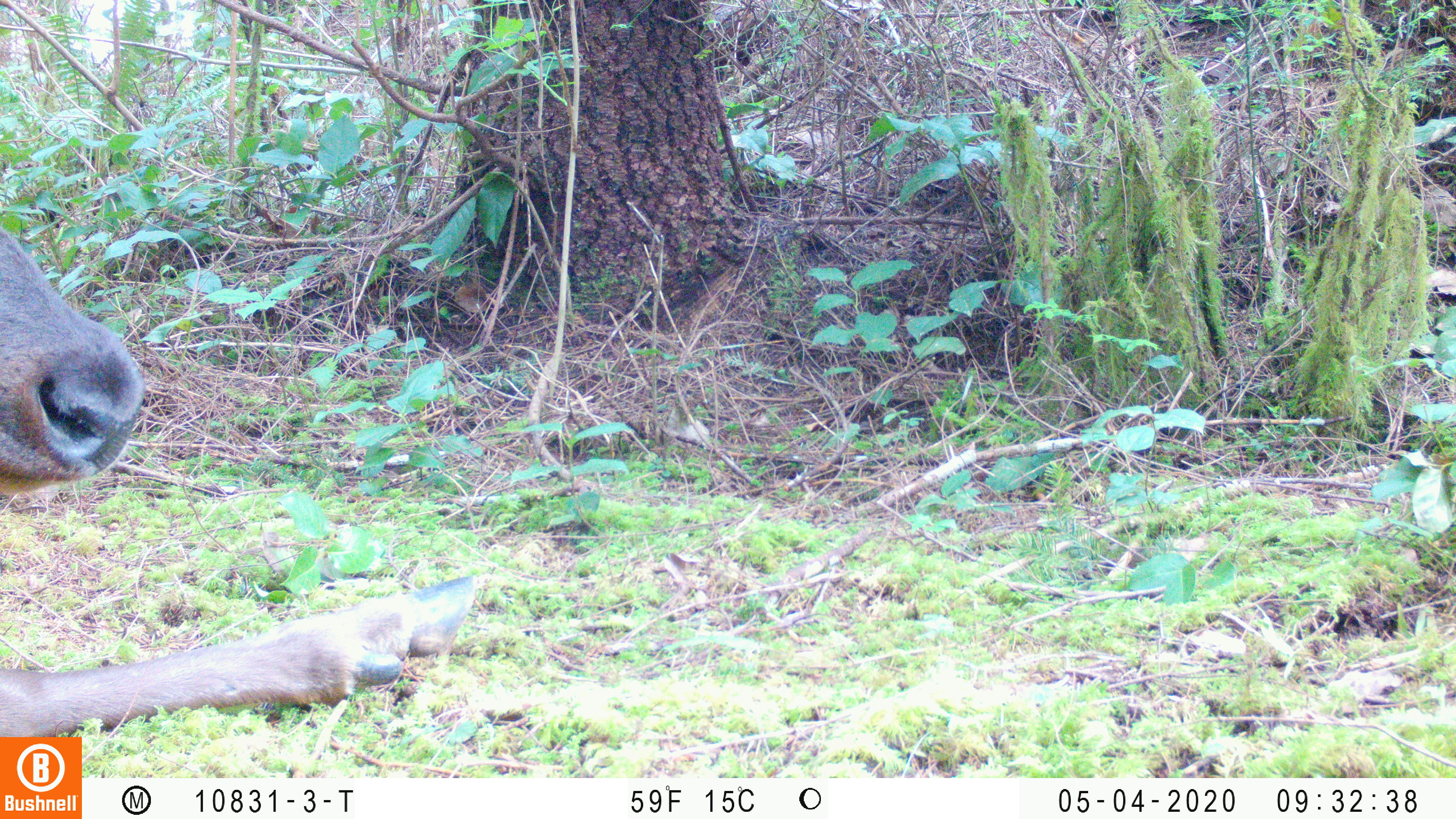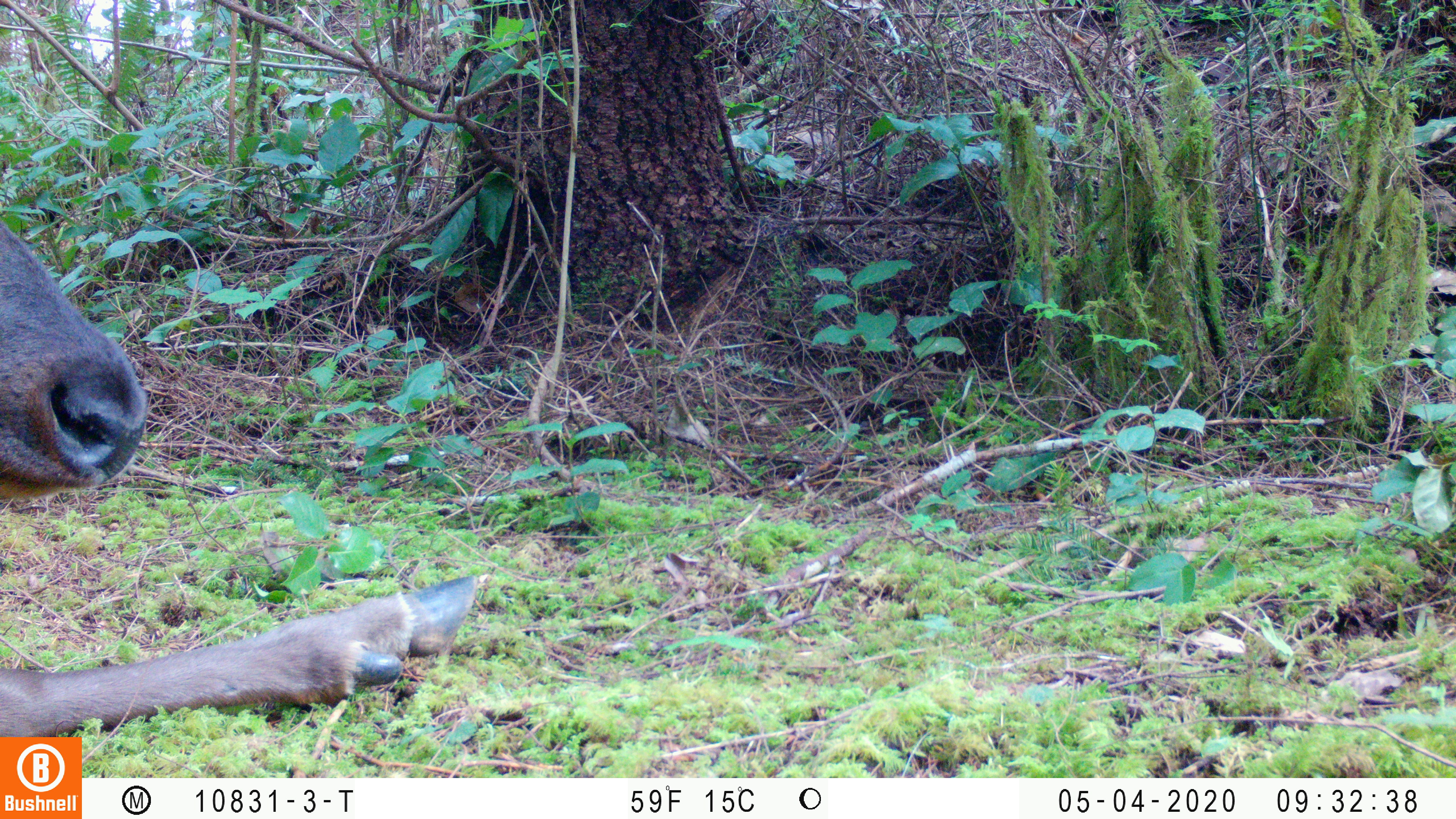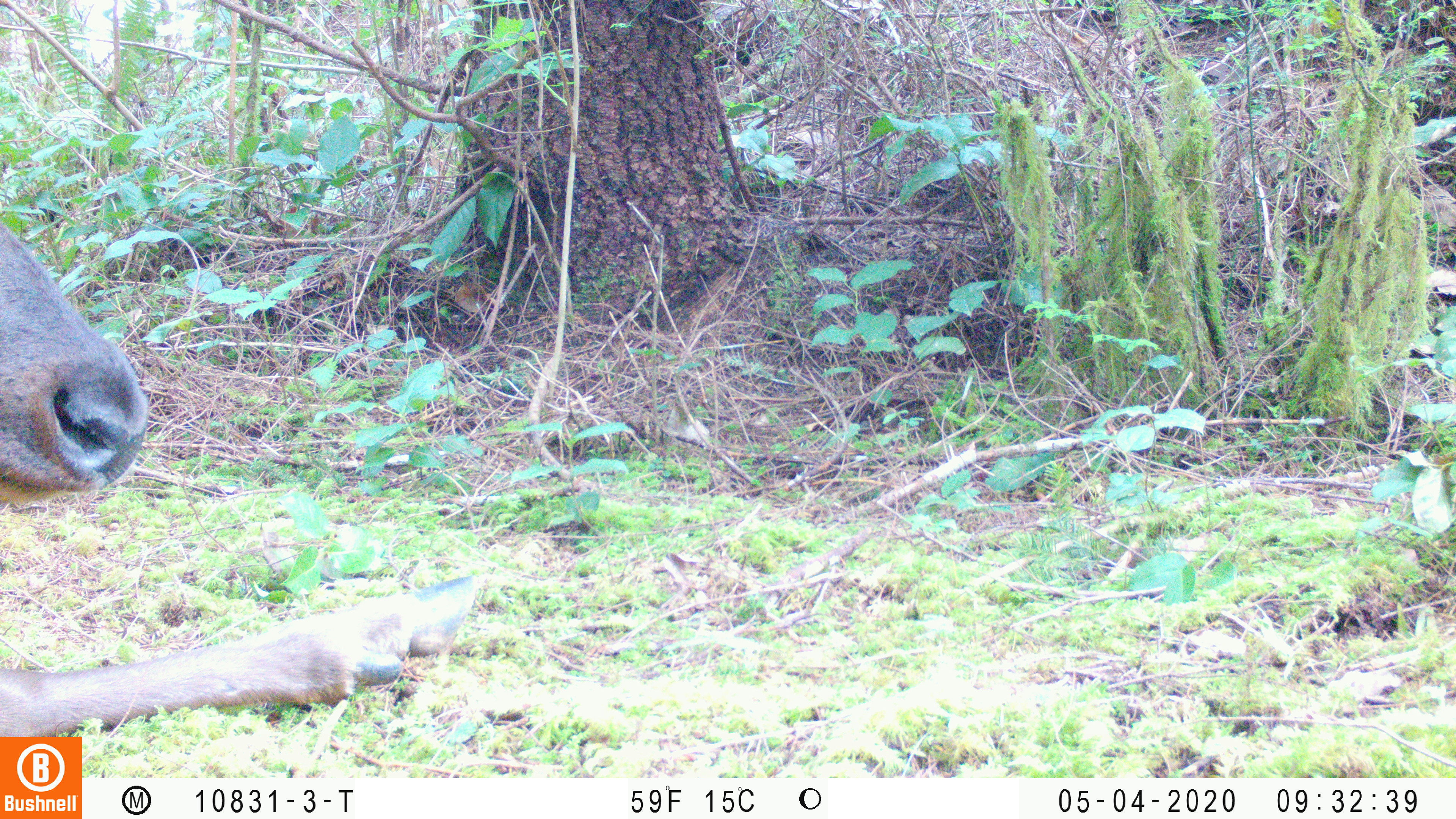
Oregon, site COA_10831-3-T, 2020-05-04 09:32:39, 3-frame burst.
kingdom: Animalia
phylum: Chordata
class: Mammalia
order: Artiodactyla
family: Cervidae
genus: Cervus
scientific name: Cervus canadensis roosevelti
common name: roosevelt elk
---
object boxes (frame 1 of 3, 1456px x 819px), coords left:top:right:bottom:
roosevelt elk: 0:228:484:729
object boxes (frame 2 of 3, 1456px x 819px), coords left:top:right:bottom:
roosevelt elk: 2:222:480:732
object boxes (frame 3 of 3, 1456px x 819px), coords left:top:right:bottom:
roosevelt elk: 2:219:480:729